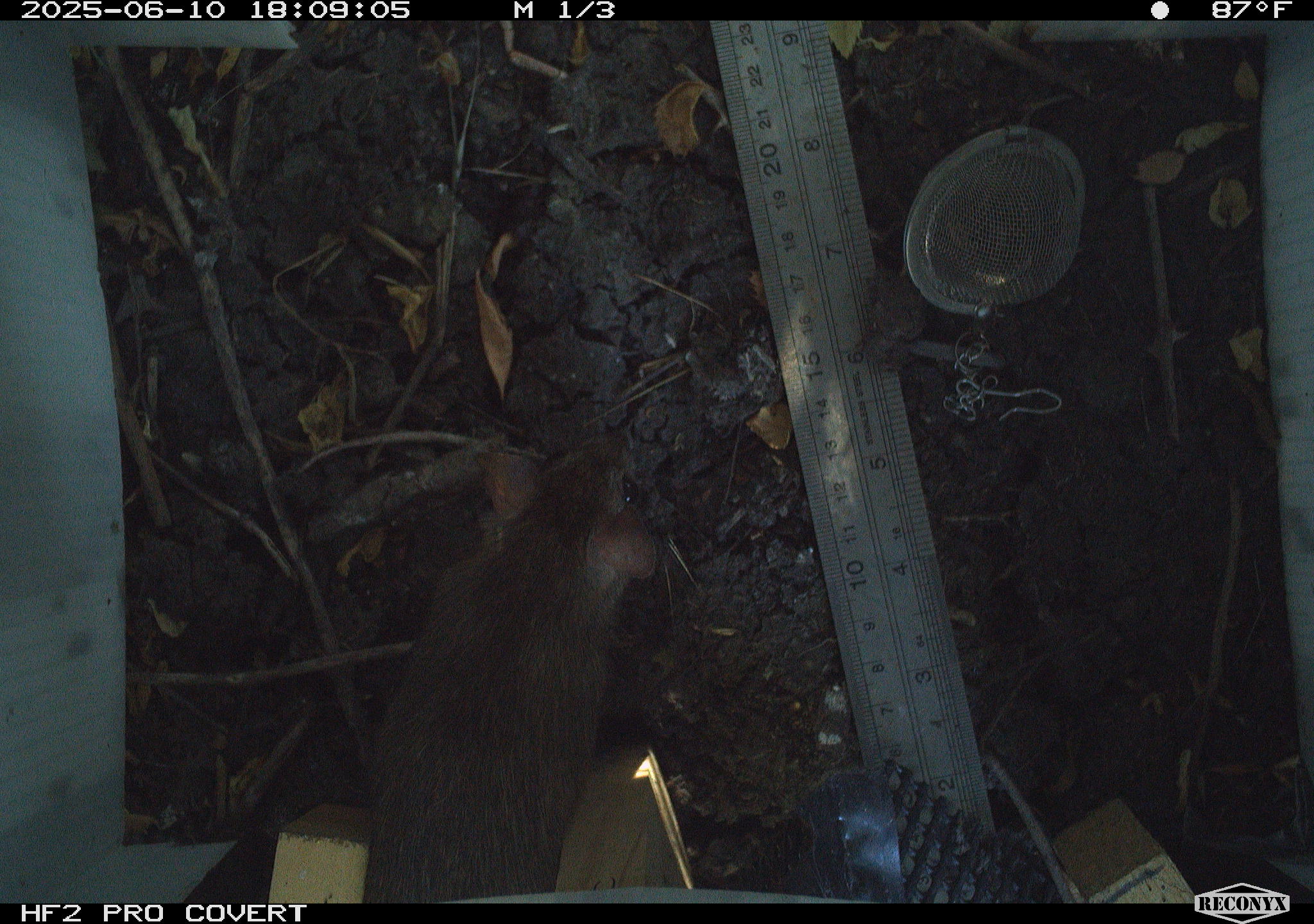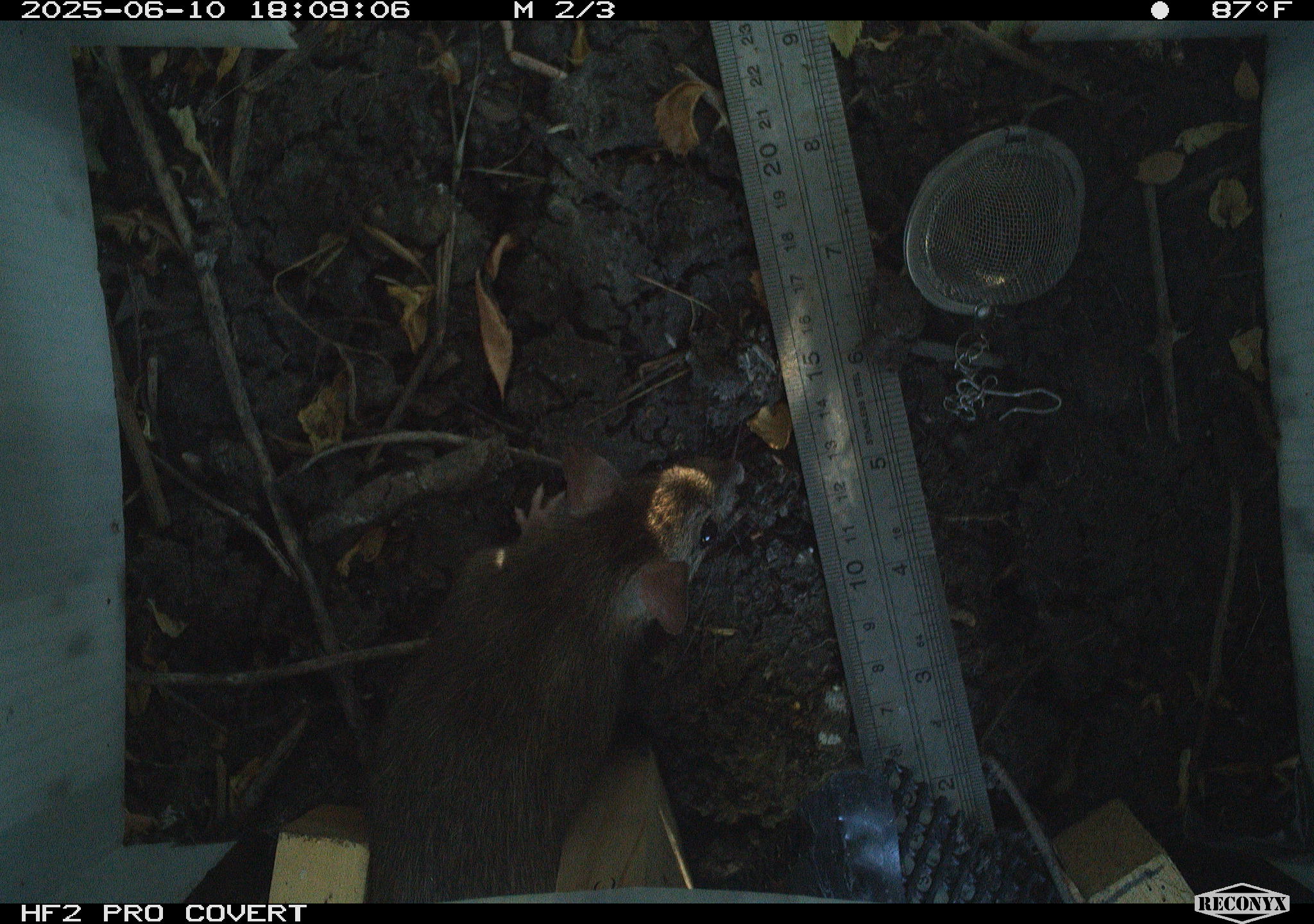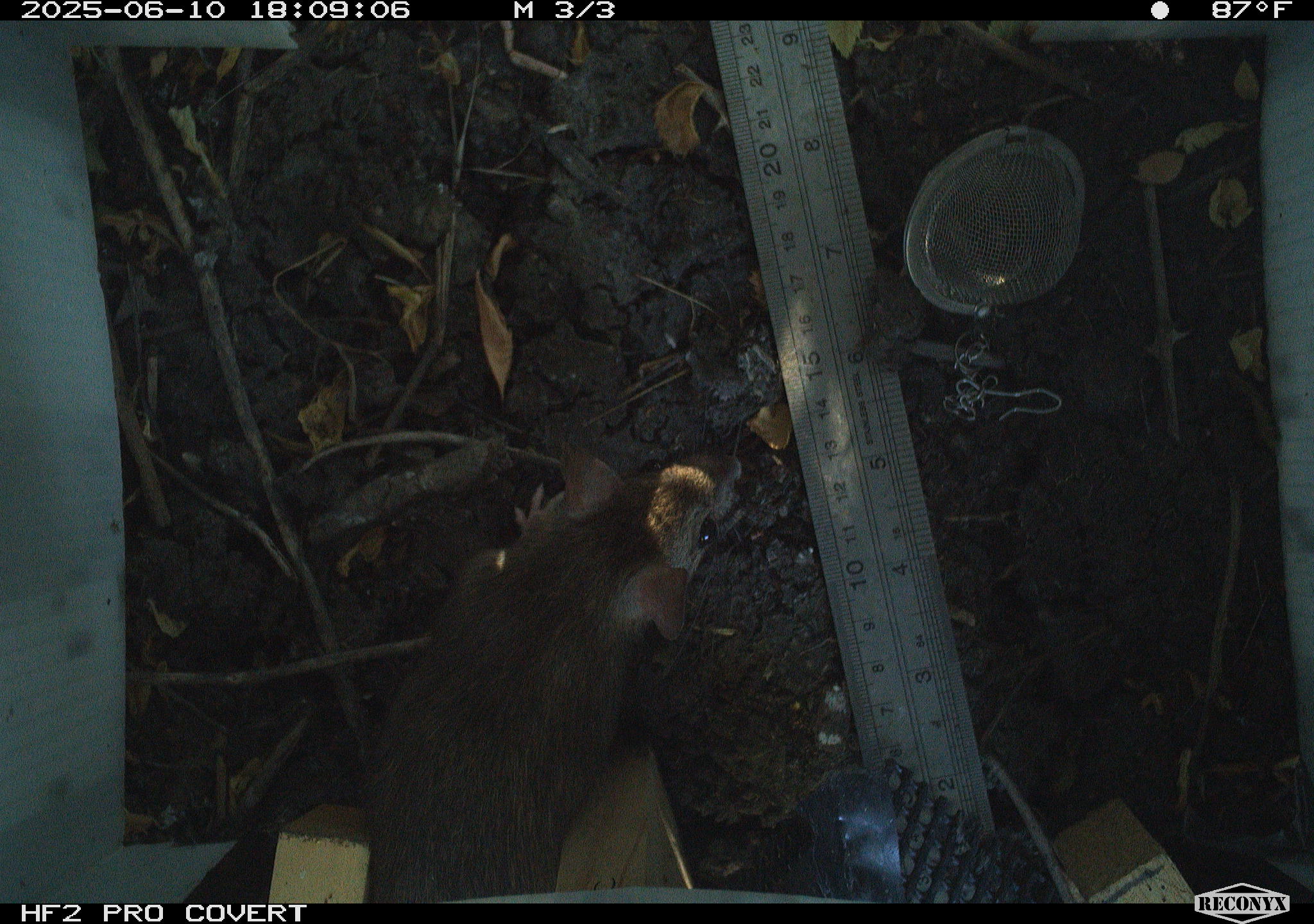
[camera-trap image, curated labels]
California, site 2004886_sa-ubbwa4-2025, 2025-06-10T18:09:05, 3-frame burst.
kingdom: Animalia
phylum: Chordata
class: Mammalia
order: Rodentia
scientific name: Rodentia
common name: rodent